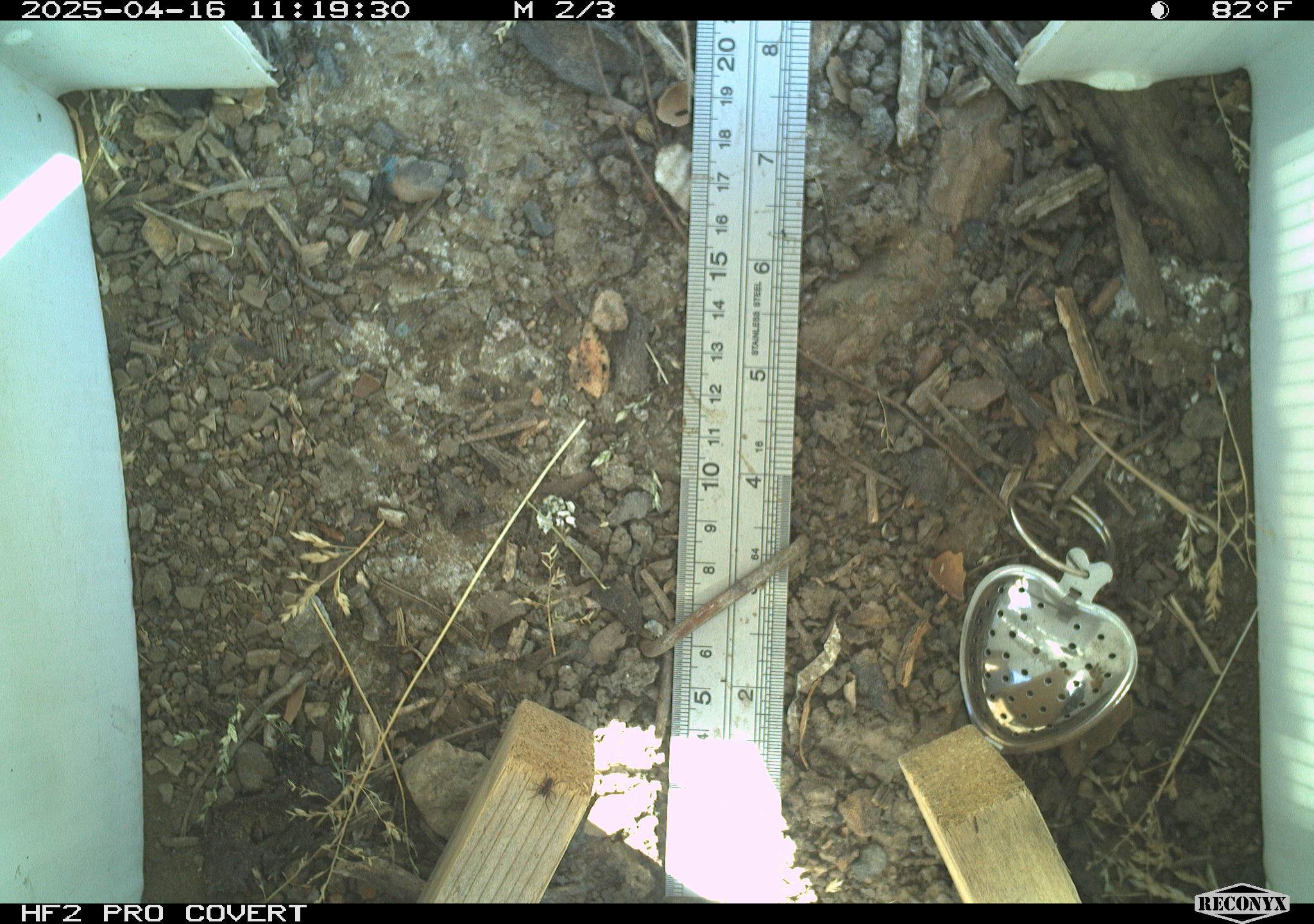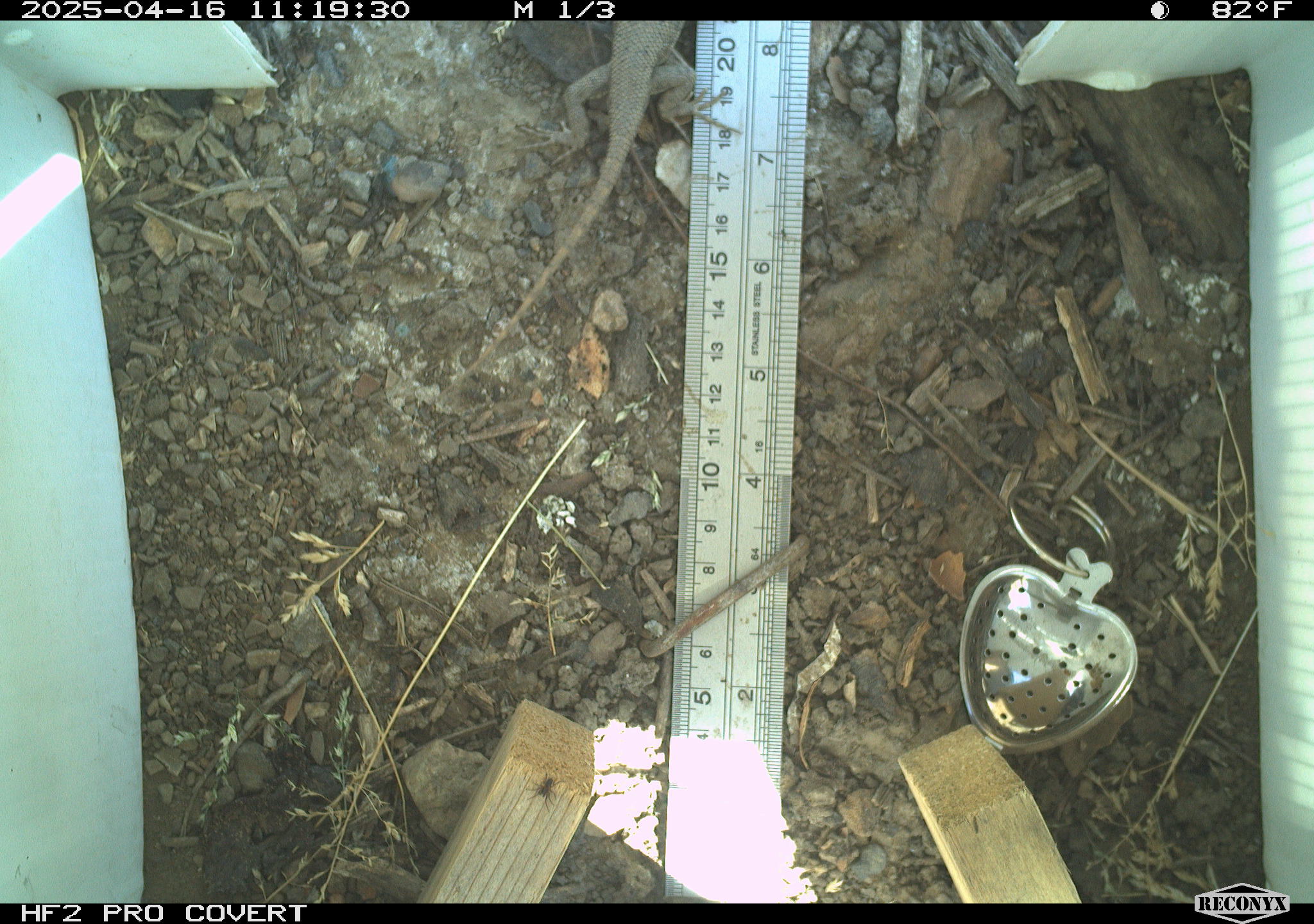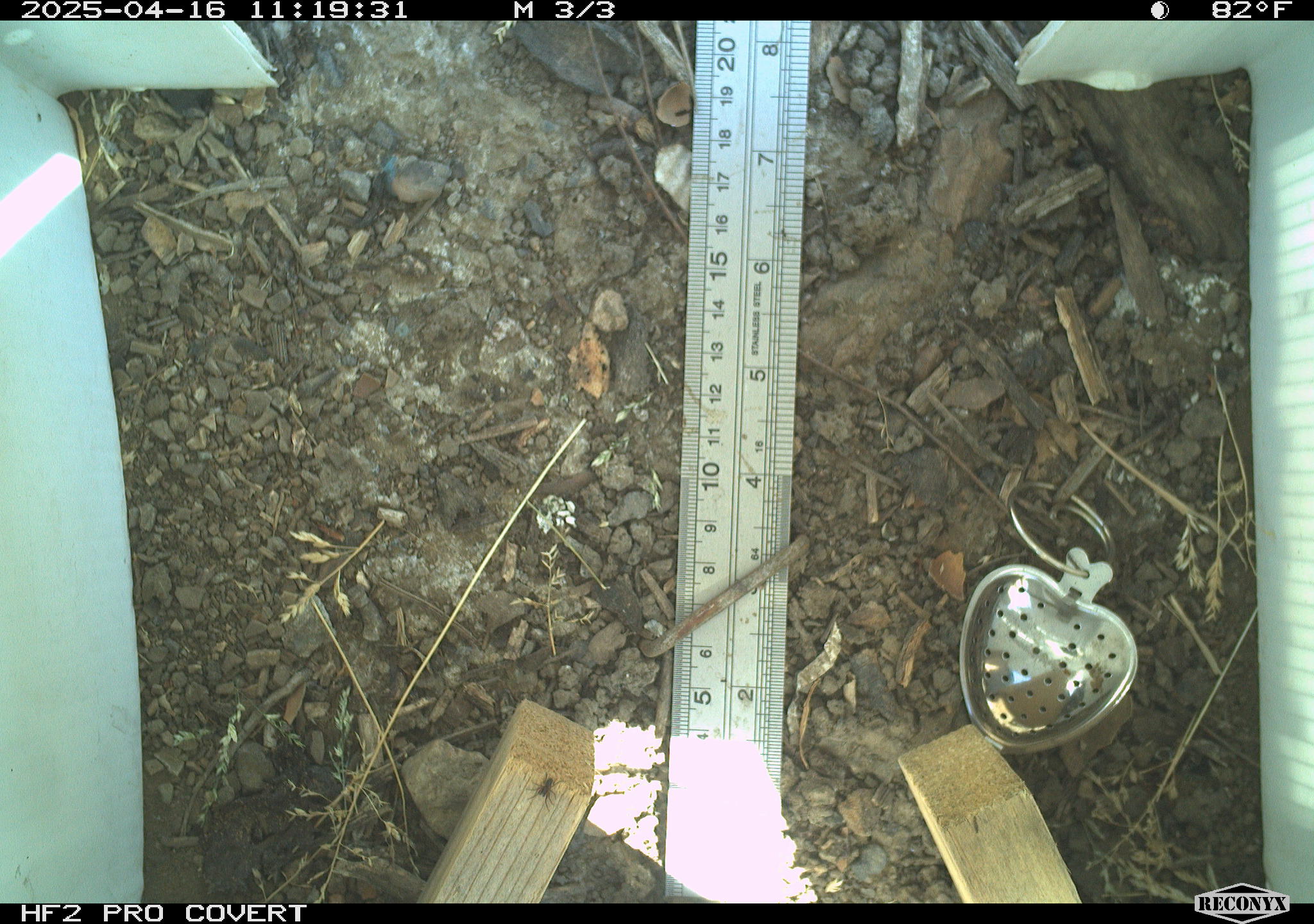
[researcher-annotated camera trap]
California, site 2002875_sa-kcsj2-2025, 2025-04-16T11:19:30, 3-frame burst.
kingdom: Animalia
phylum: Chordata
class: Reptilia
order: Squamata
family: Phrynosomatidae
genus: Sceloporus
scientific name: Sceloporus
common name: spiny lizards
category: sceloporus species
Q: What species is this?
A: Sceloporus species (spiny lizards) (Sceloporus).